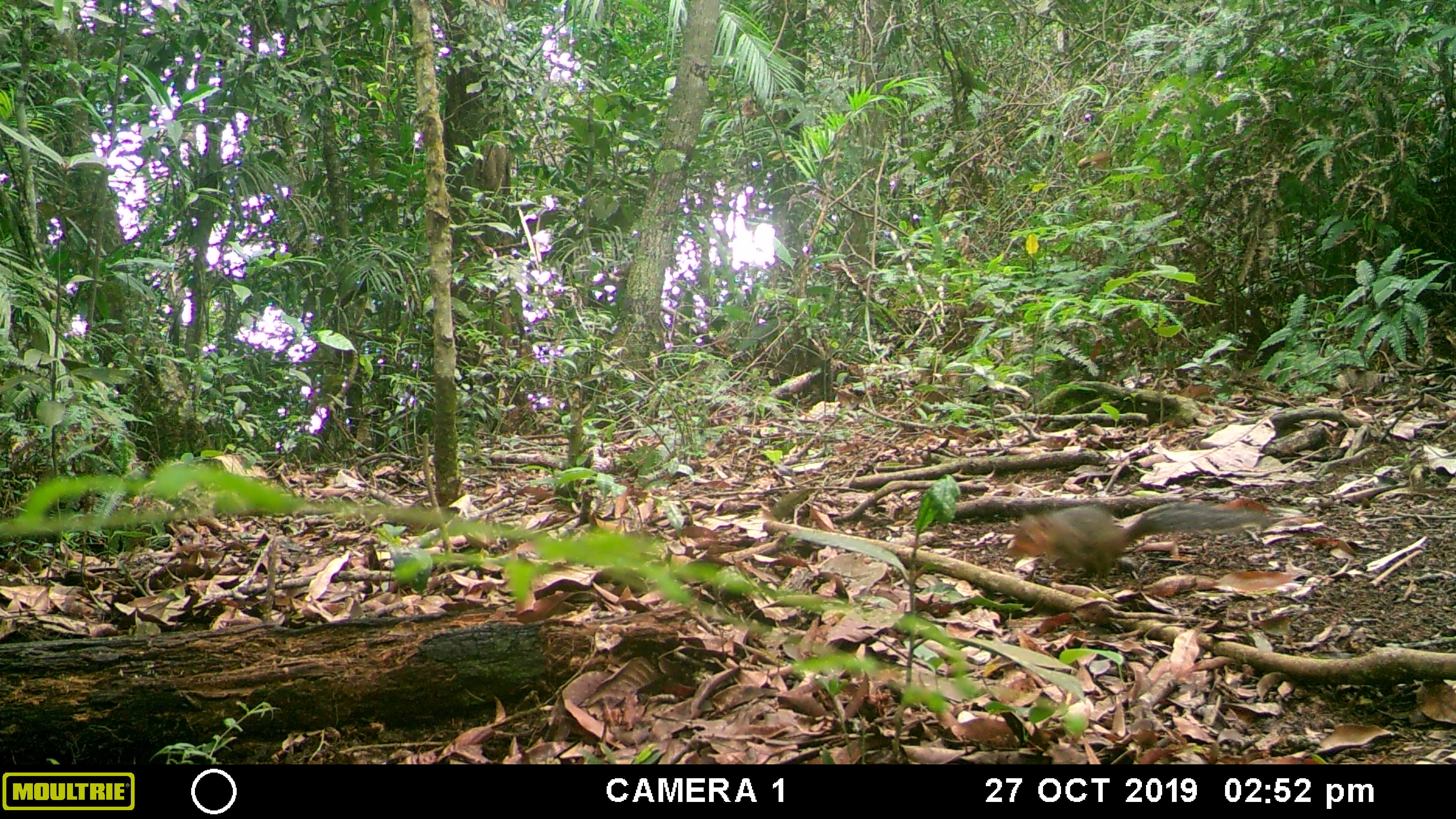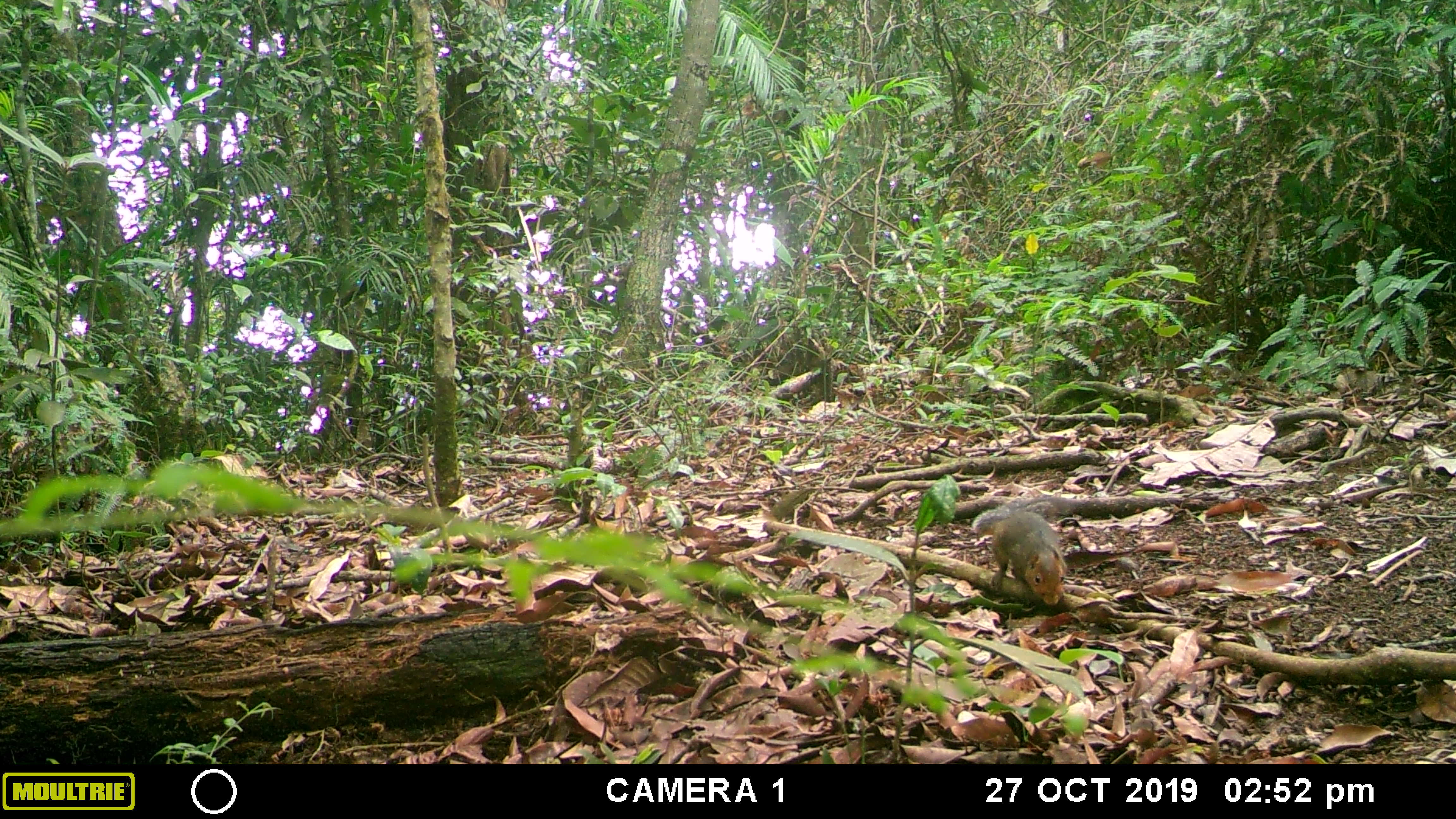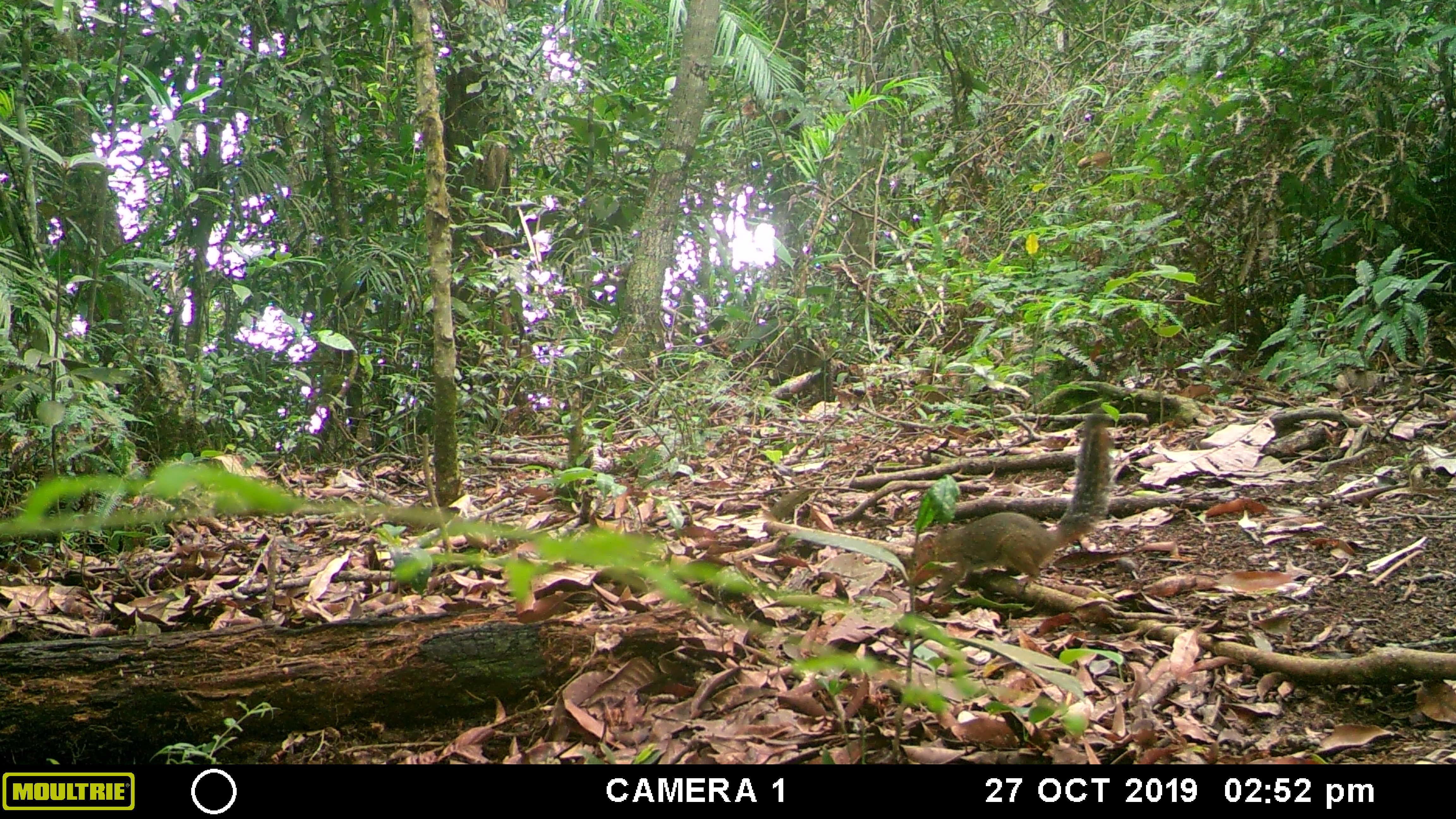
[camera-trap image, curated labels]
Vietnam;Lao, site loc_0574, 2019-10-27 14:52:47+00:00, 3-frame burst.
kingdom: Animalia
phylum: Chordata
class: Mammalia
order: Rodentia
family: Sciuridae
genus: Dremomys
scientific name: Dremomys rufigenis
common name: red-cheeked squirrel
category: red cheeked squirrel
Red cheeked squirrel (red-cheeked squirrel) (Dremomys rufigenis). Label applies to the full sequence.